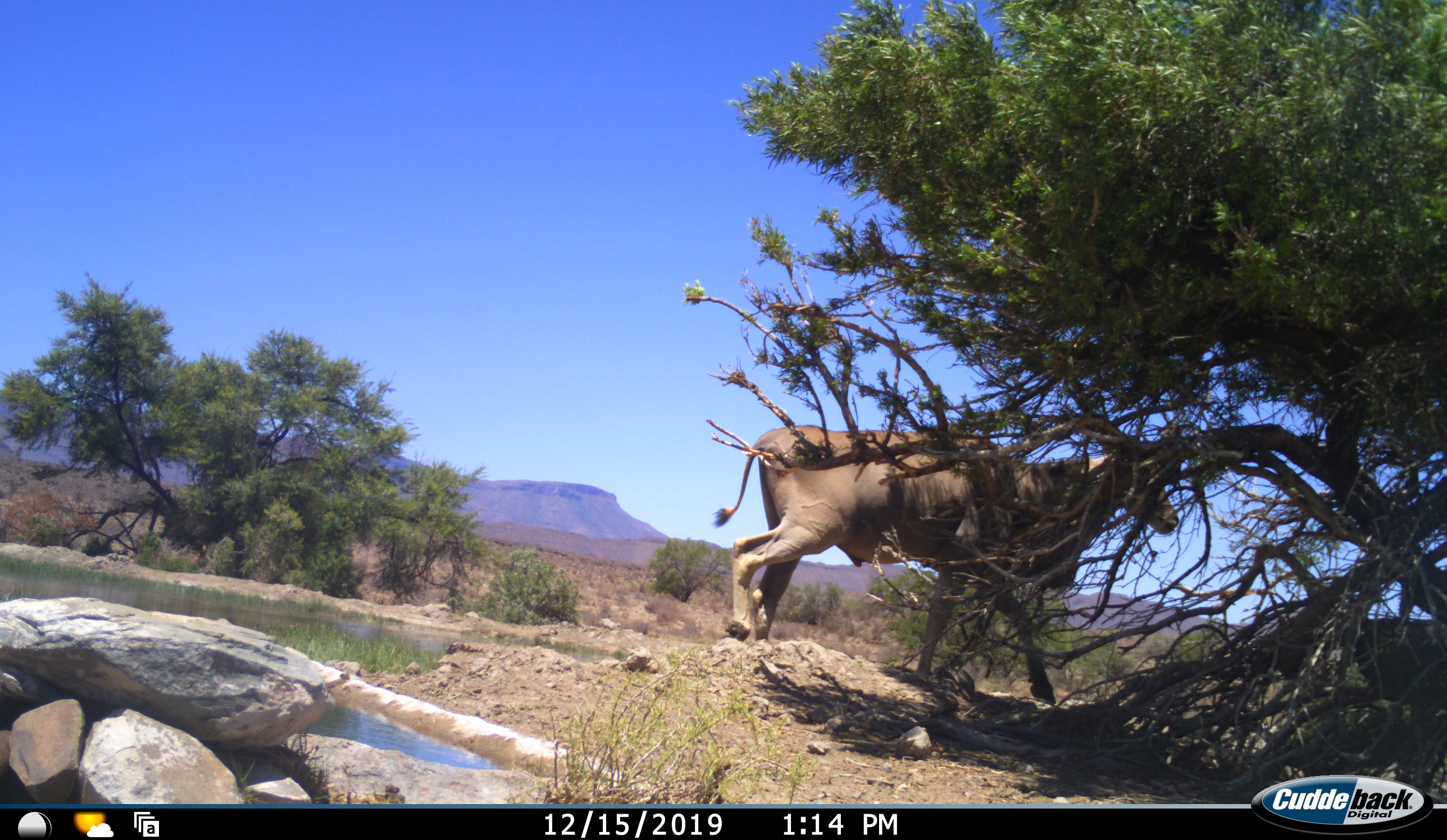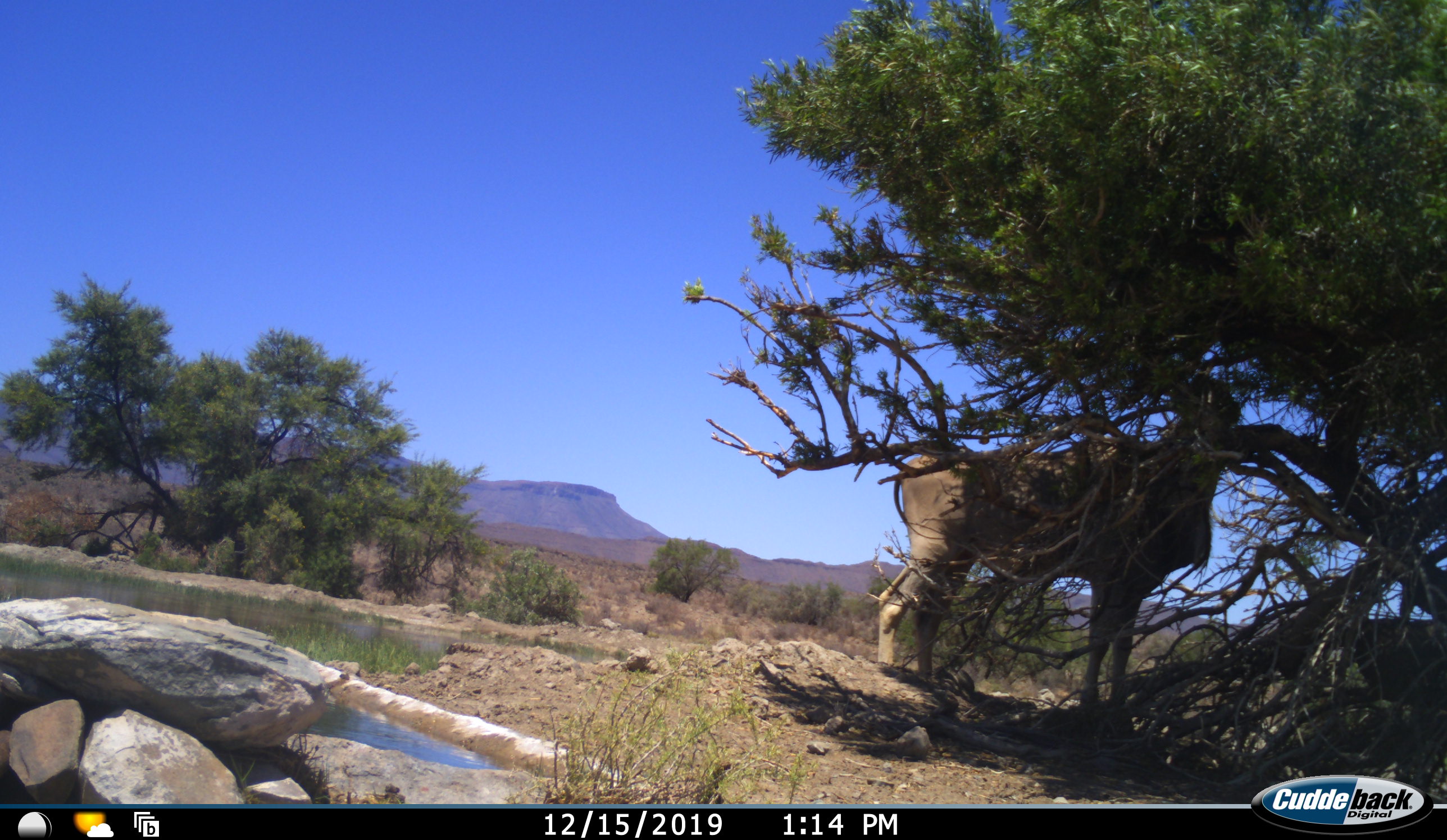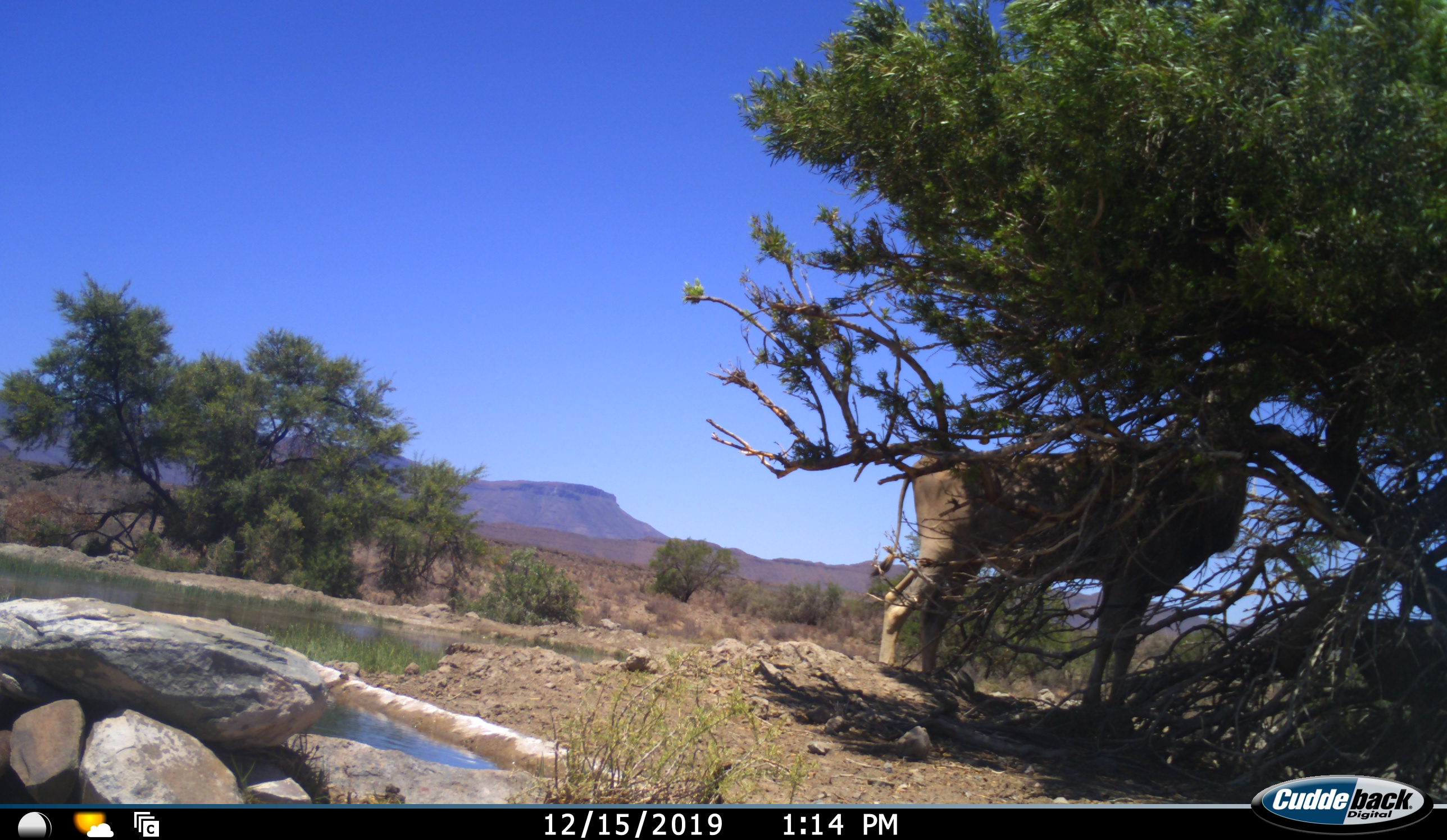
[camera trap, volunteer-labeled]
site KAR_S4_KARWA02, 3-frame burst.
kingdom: Animalia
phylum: Chordata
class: Mammalia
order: Artiodactyla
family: Bovidae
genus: Tragelaphus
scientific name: Tragelaphus oryx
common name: eland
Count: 1.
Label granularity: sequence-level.